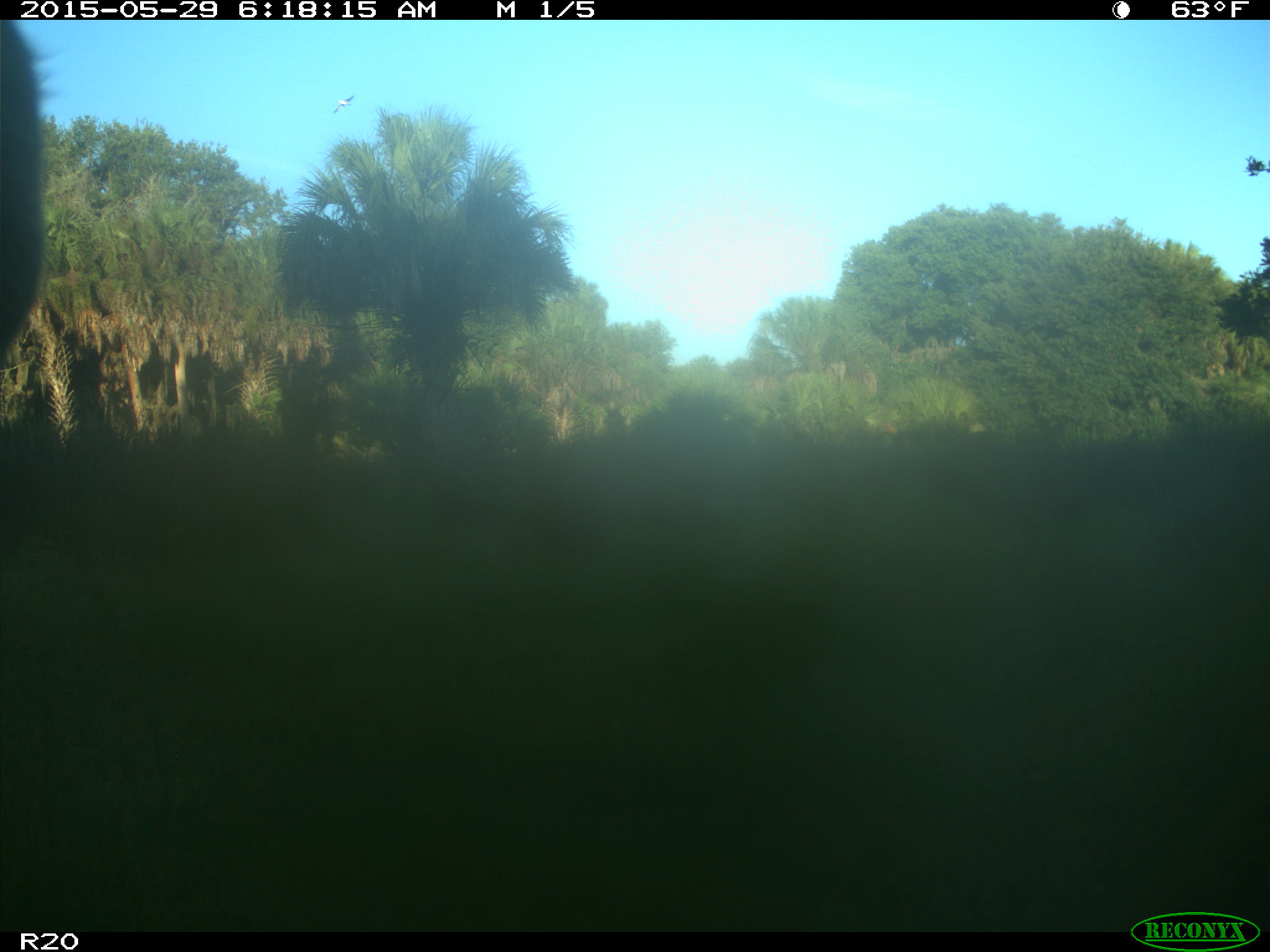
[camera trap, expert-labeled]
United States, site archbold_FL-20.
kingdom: Animalia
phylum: Chordata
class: Mammalia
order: Artiodactyla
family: Bovidae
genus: Bos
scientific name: Bos taurus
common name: domestic cow